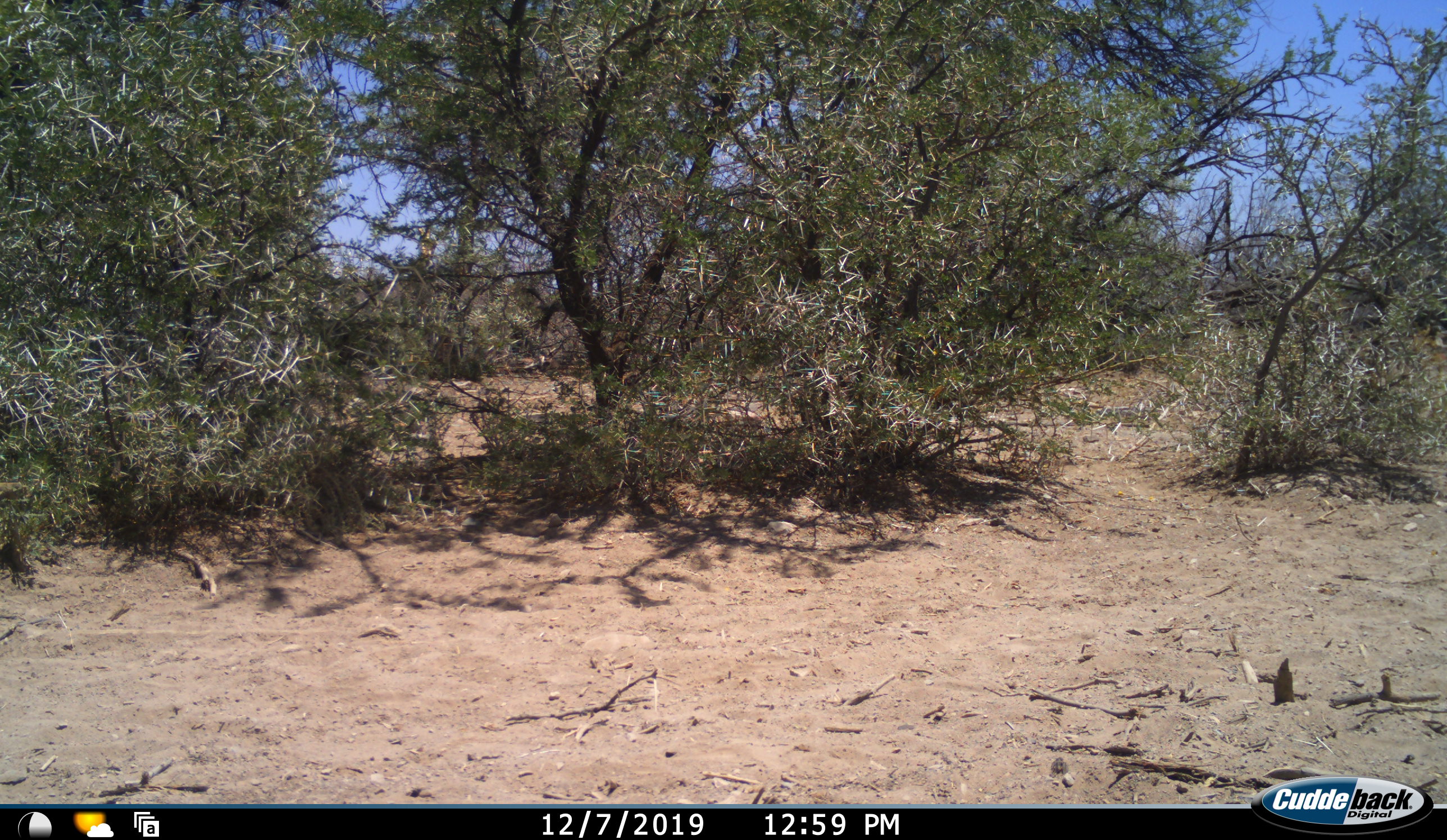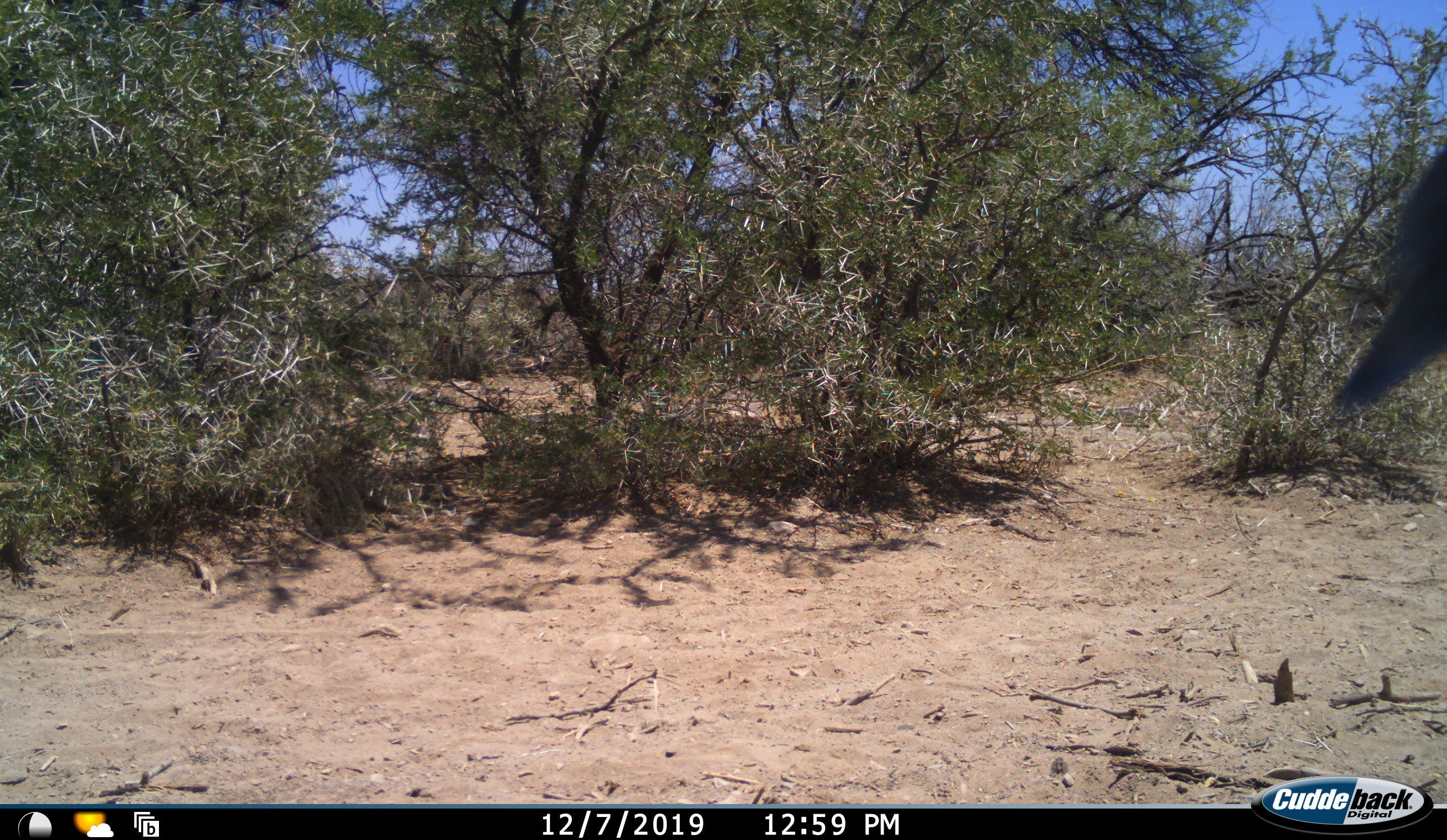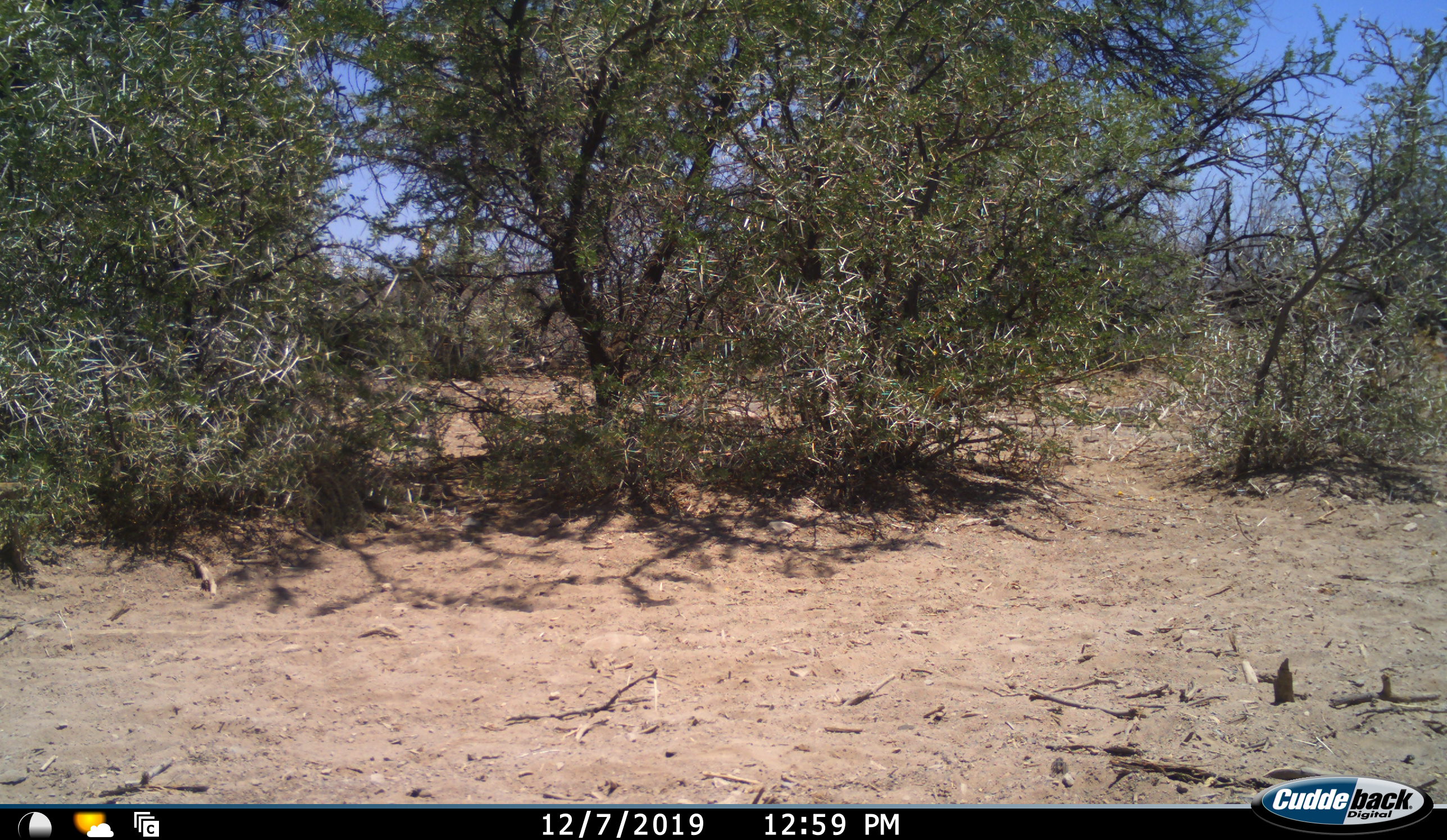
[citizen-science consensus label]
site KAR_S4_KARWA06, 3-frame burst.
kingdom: Animalia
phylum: Chordata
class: Aves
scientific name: Aves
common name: bird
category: birdother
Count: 1.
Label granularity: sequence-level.